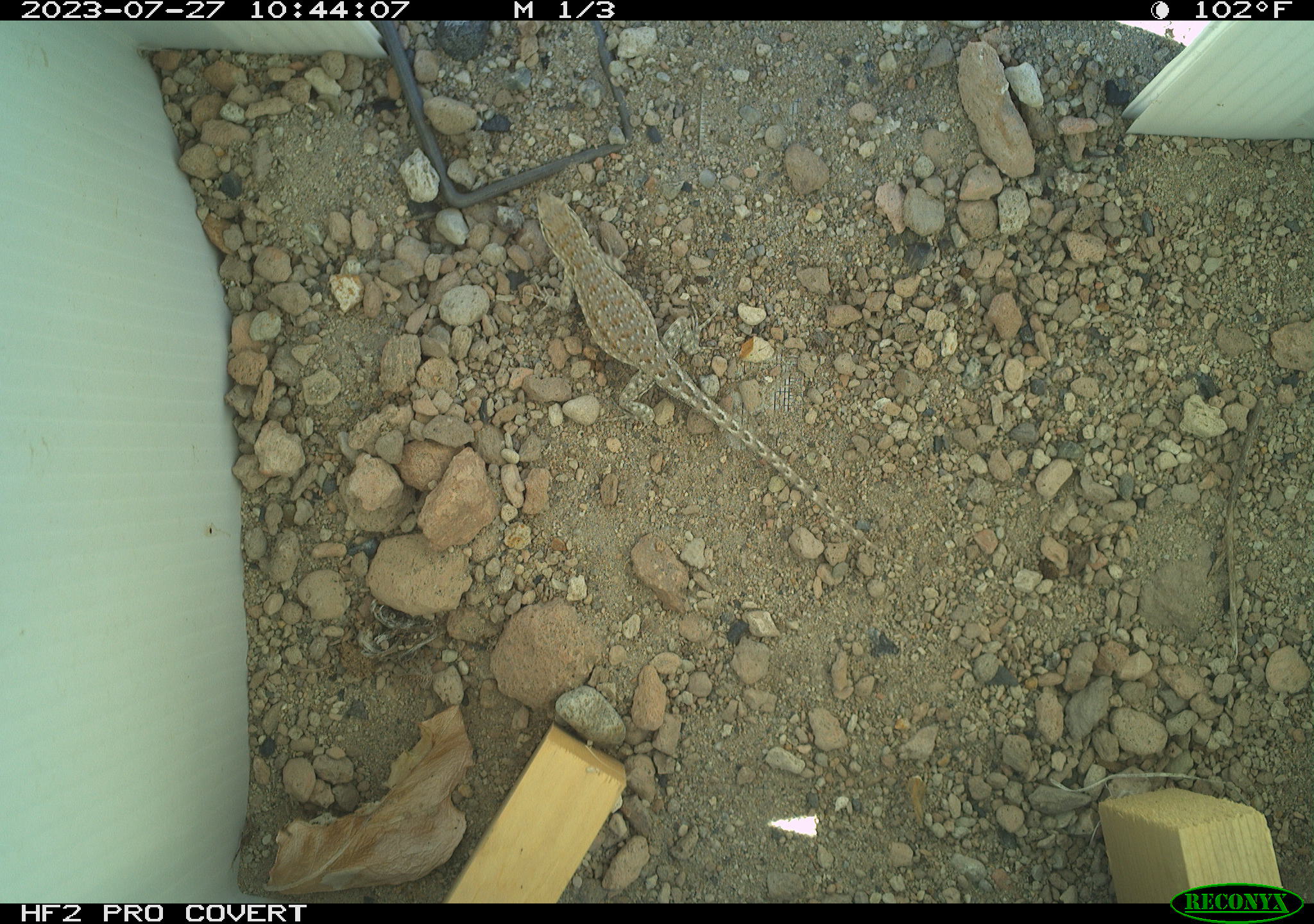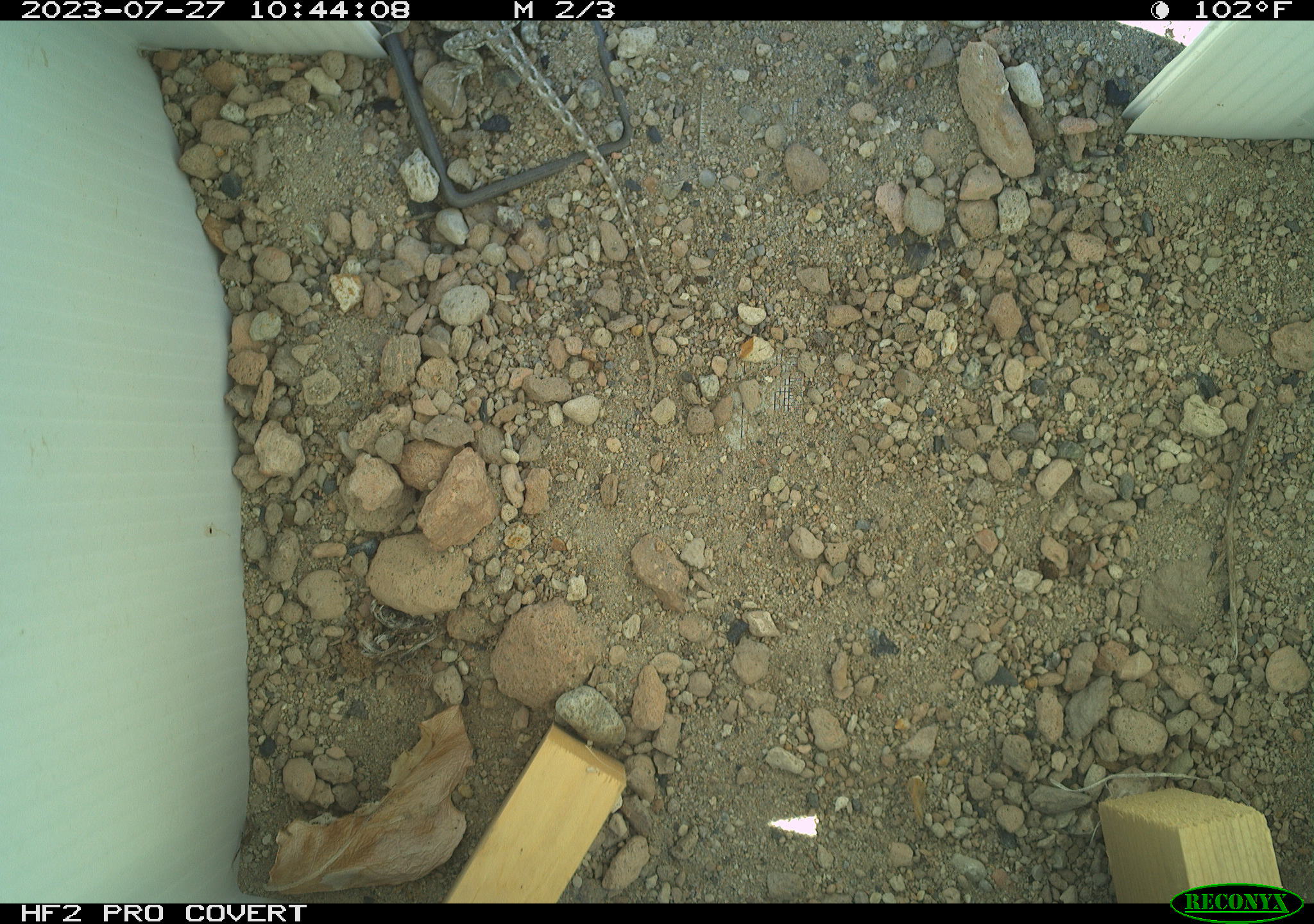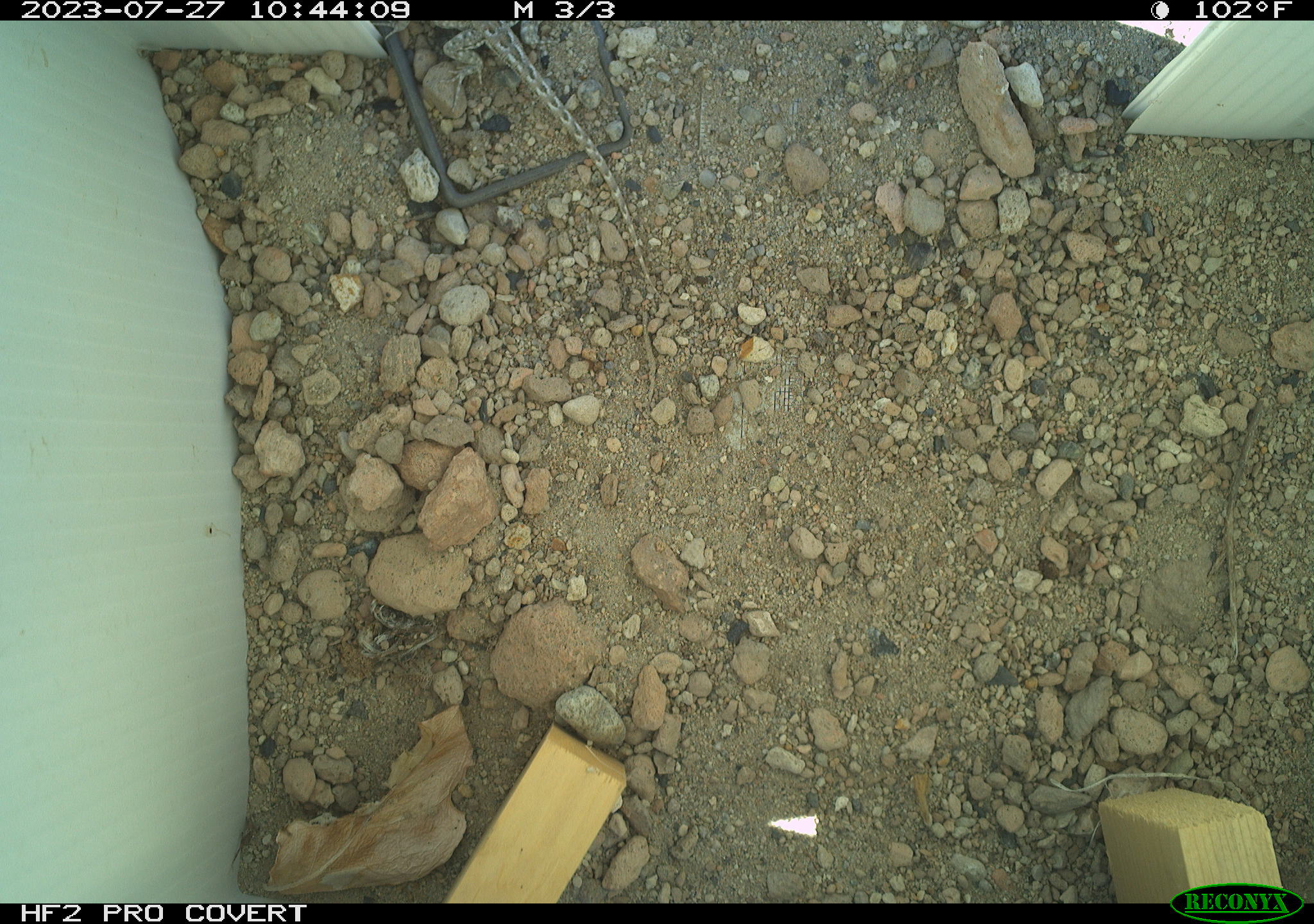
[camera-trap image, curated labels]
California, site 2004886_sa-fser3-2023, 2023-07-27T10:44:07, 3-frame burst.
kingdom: Animalia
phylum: Chordata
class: Reptilia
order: Squamata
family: Phrynosomatidae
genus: Uta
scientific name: Uta stansburiana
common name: common side-blotched lizard